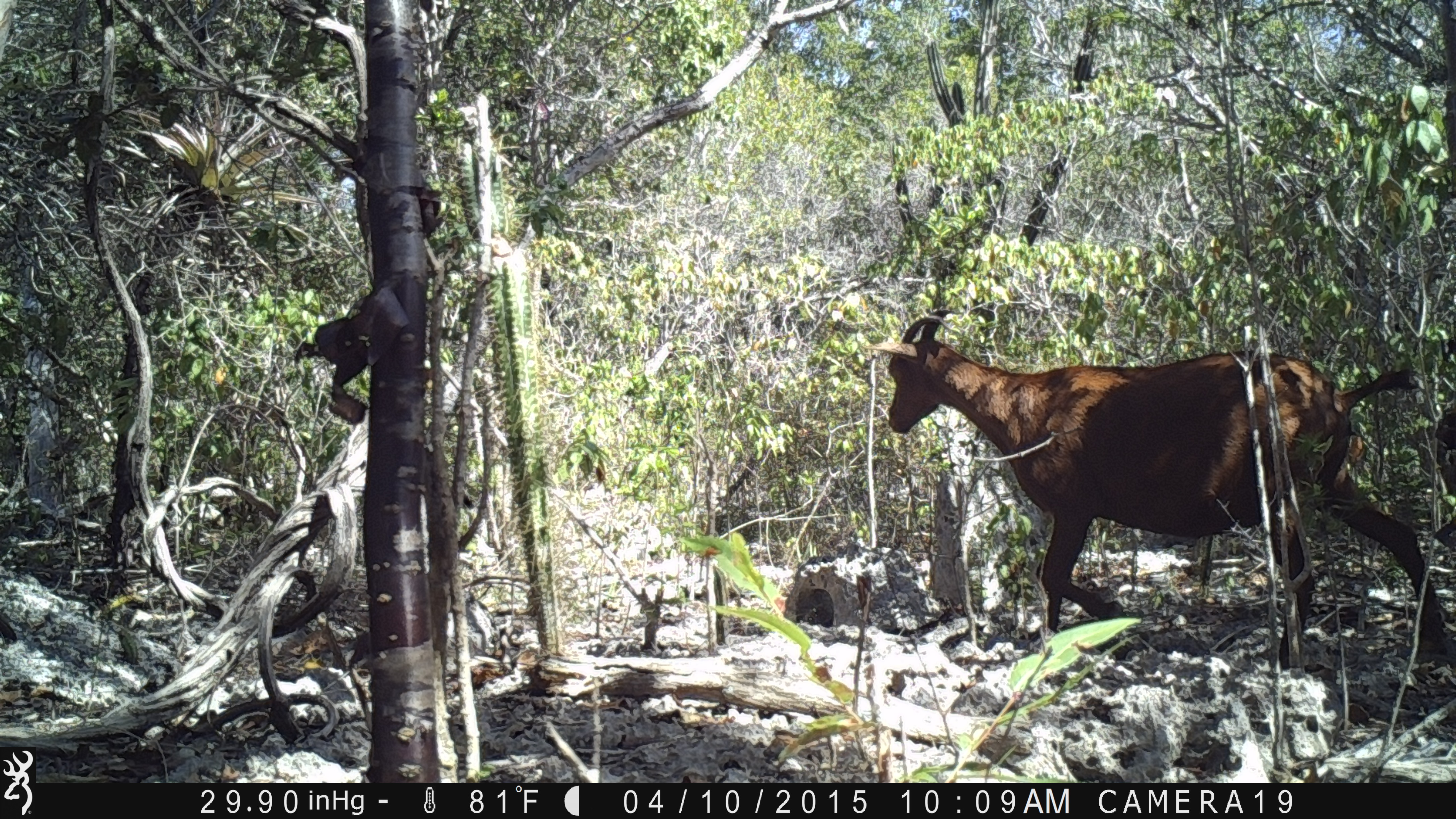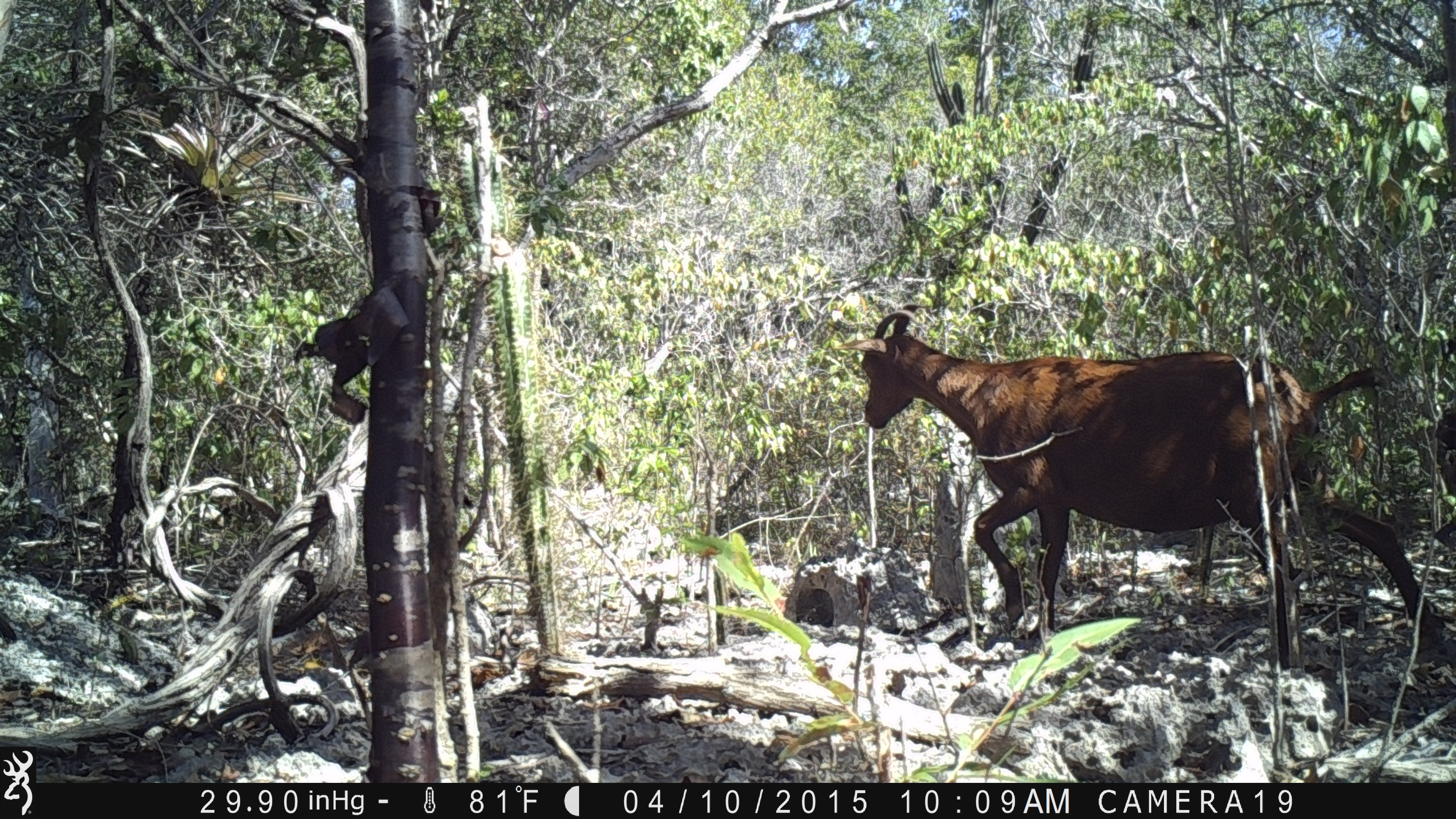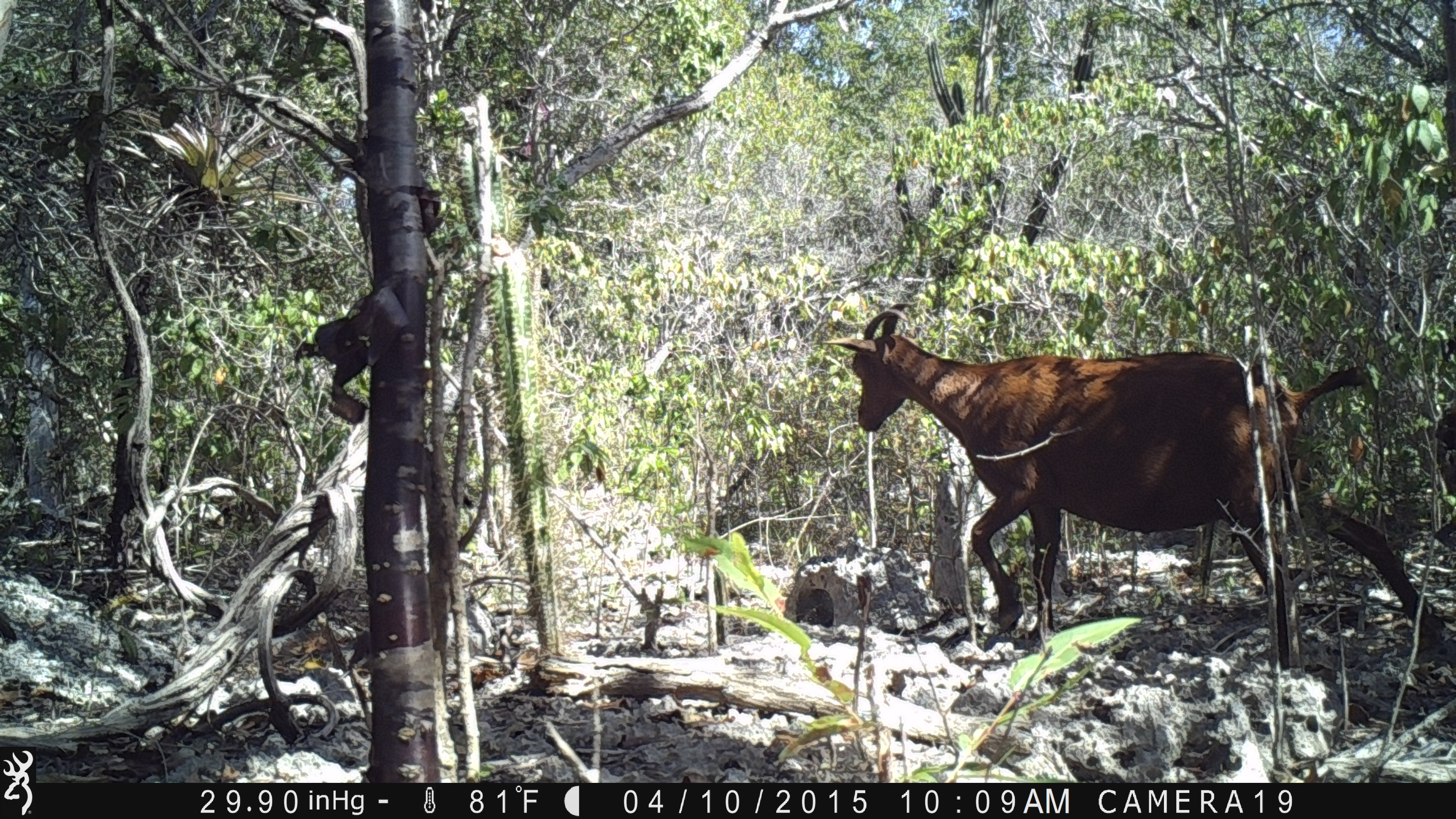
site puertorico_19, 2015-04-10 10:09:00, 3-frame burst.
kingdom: Animalia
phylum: Chordata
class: Mammalia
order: Artiodactyla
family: Bovidae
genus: Capra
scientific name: Capra hircus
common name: goat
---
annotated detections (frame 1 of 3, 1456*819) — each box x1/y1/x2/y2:
goat: 855/308/1447/655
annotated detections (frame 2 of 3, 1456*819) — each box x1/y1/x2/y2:
goat: 838/309/1395/654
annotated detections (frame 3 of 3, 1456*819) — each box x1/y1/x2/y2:
goat: 821/297/1445/668